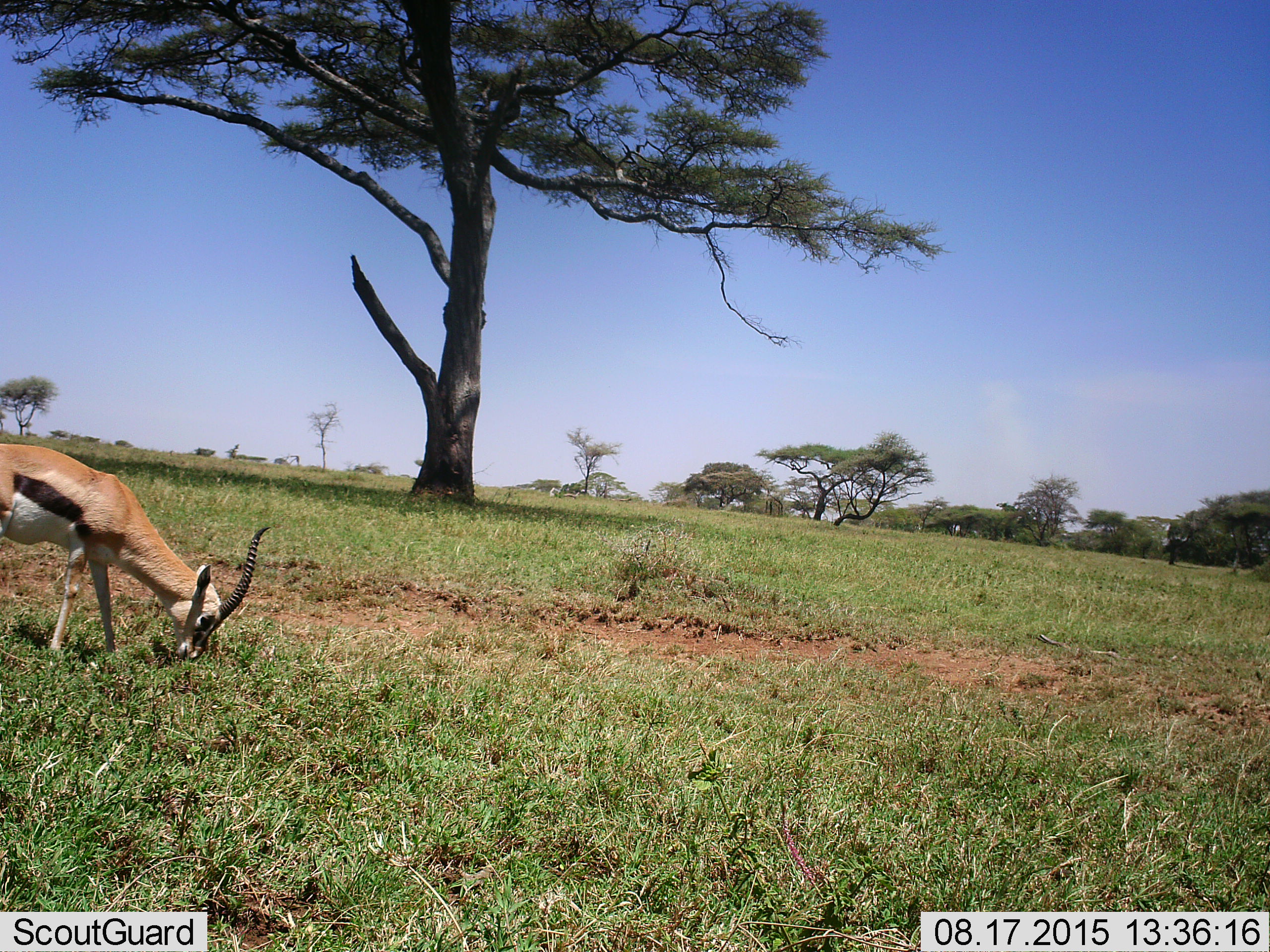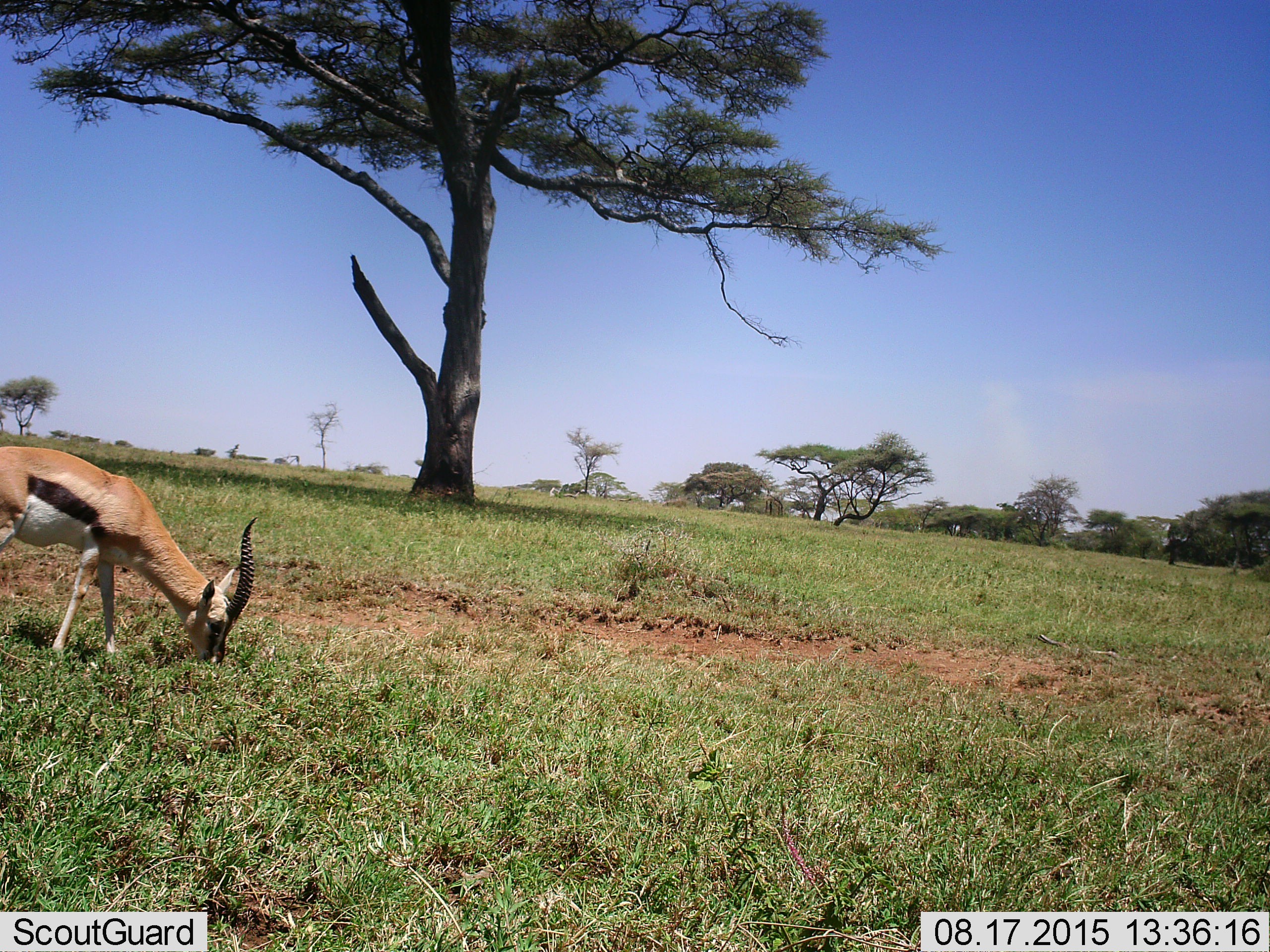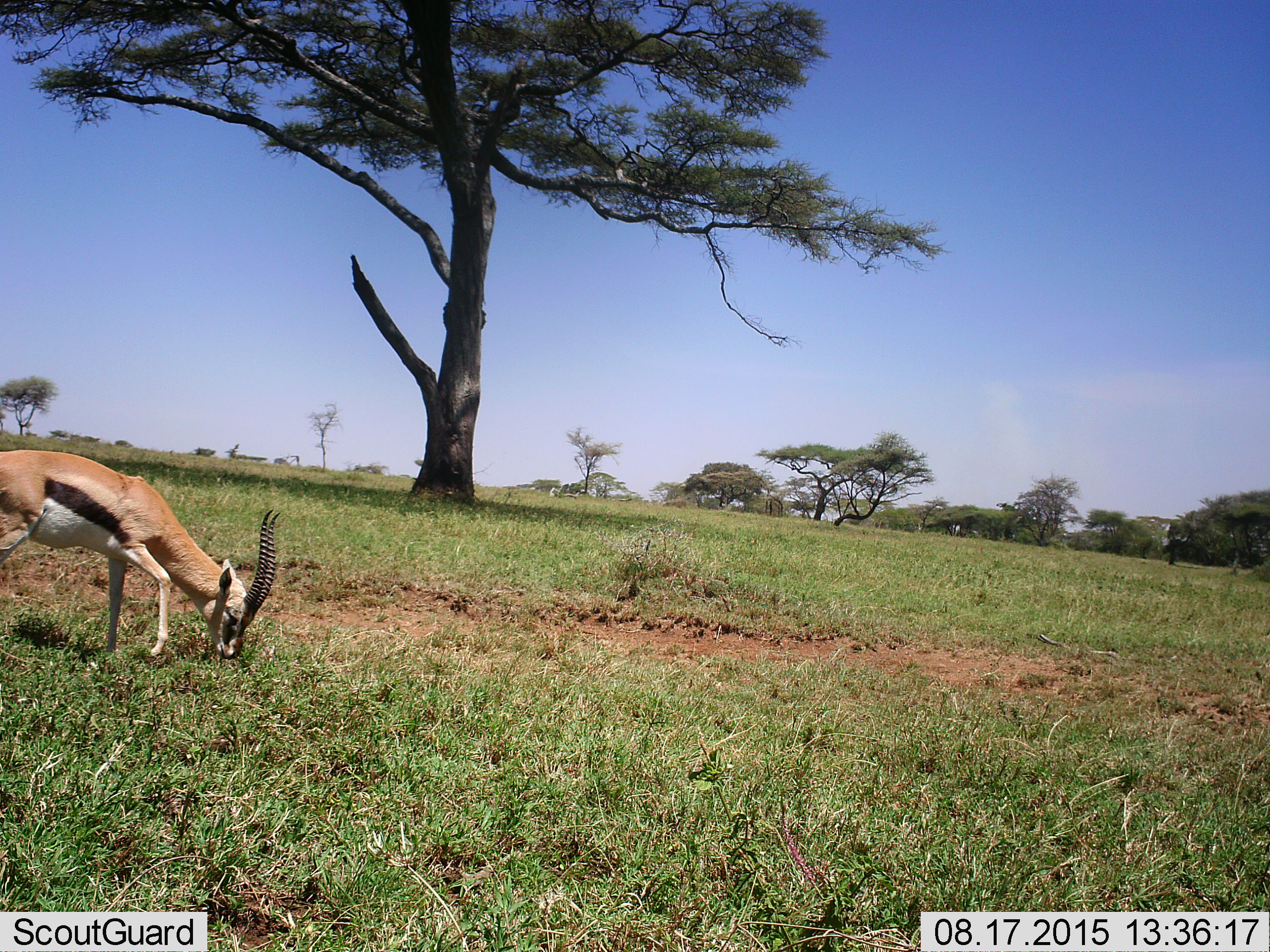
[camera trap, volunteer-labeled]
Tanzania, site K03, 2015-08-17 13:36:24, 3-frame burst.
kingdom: Animalia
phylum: Chordata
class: Mammalia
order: Artiodactyla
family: Bovidae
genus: Eudorcas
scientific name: Eudorcas thomsonii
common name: thomson's gazelle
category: gazellethomsons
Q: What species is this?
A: Gazellethomsons (thomson's gazelle) (Eudorcas thomsonii).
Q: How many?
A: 1.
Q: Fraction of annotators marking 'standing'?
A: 30%.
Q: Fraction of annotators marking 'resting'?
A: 0%.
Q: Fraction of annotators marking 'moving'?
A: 30%.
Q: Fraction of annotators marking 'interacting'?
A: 0%.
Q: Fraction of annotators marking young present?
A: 0%.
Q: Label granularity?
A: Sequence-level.